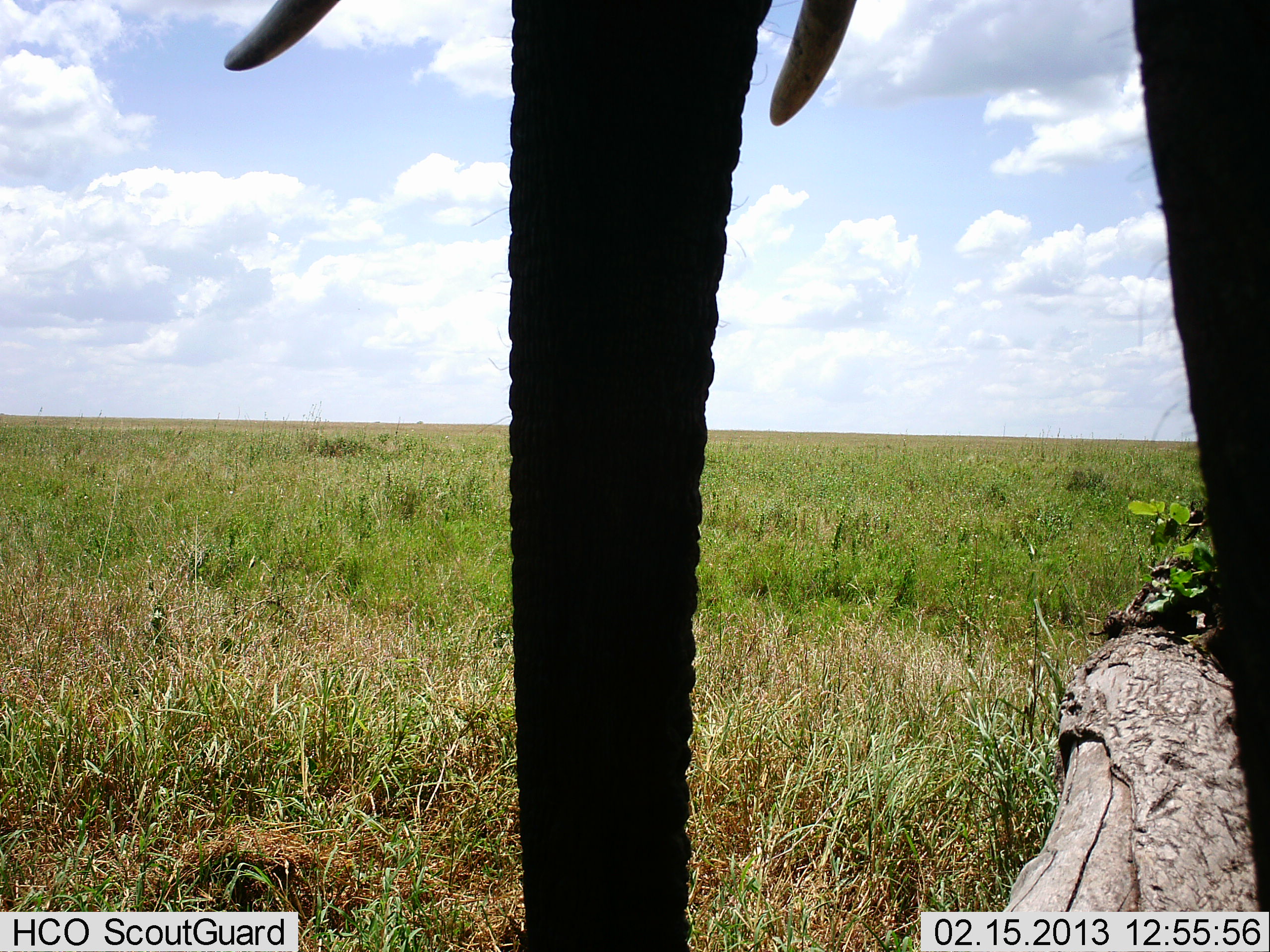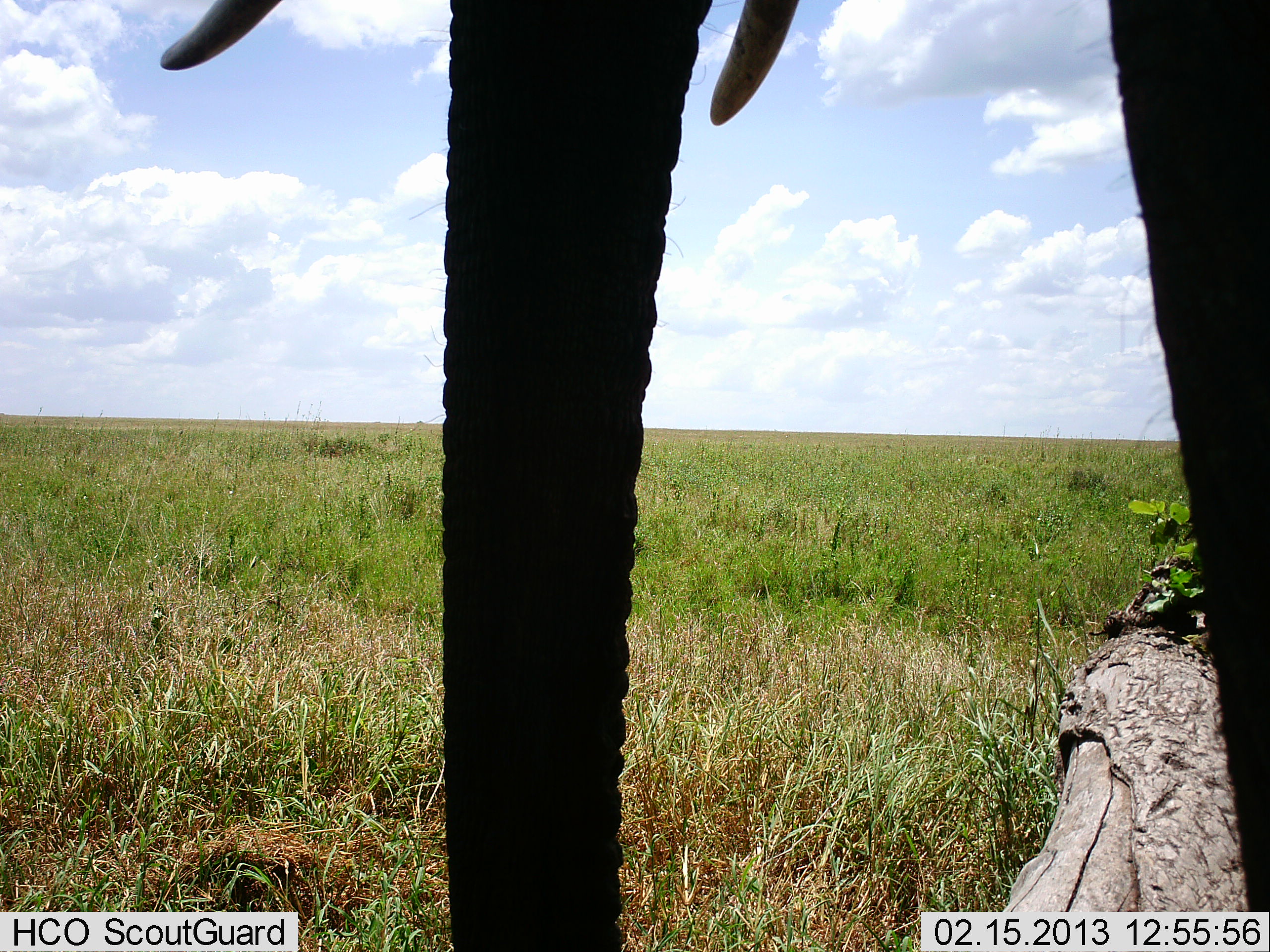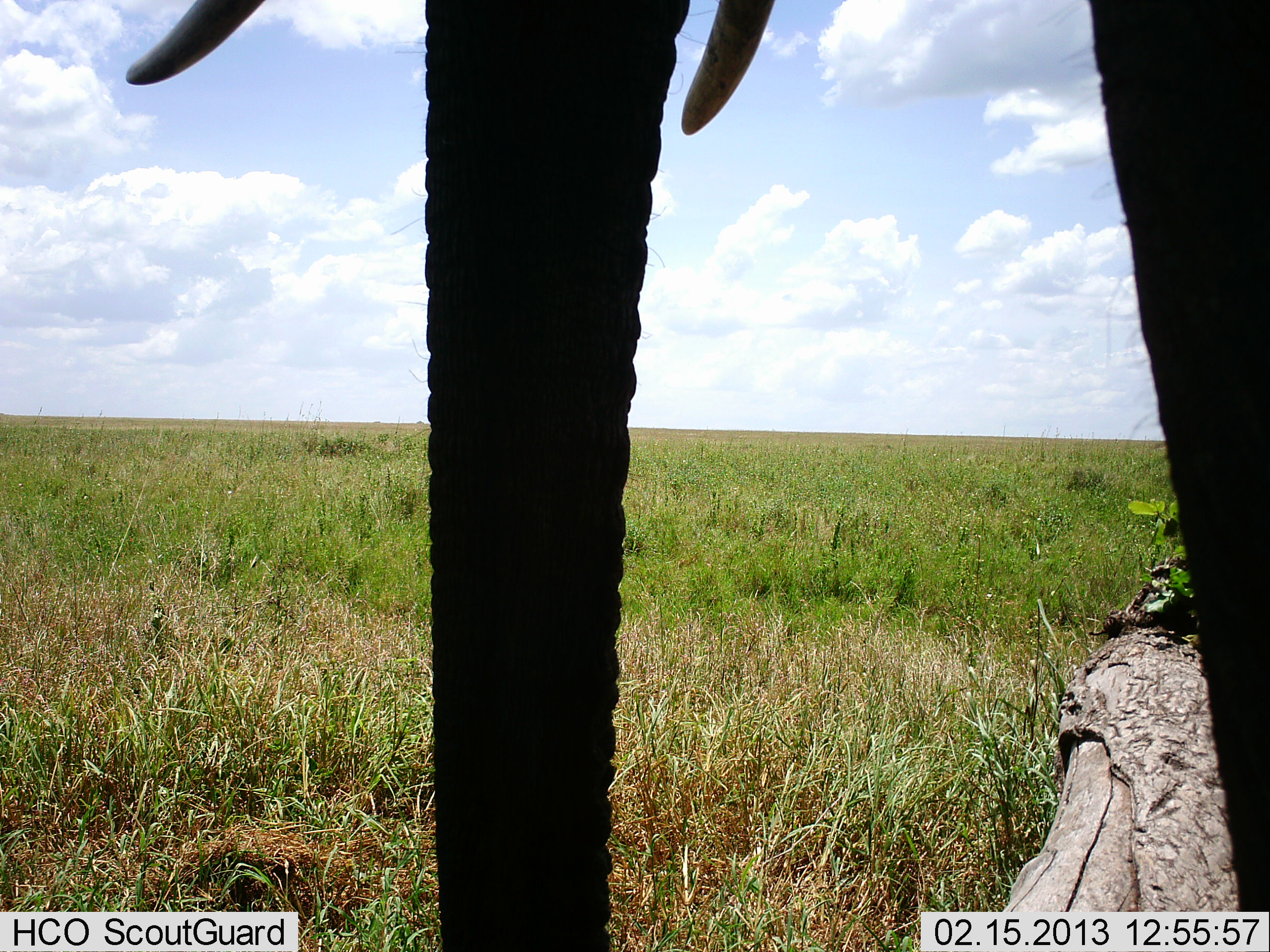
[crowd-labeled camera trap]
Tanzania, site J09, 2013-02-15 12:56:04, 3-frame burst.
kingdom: Animalia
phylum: Chordata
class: Mammalia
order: Proboscidea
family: Elephantidae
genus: Loxodonta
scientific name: Loxodonta africana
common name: african bush elephant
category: elephant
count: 1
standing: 81%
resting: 0%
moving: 19%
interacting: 0%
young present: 0%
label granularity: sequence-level